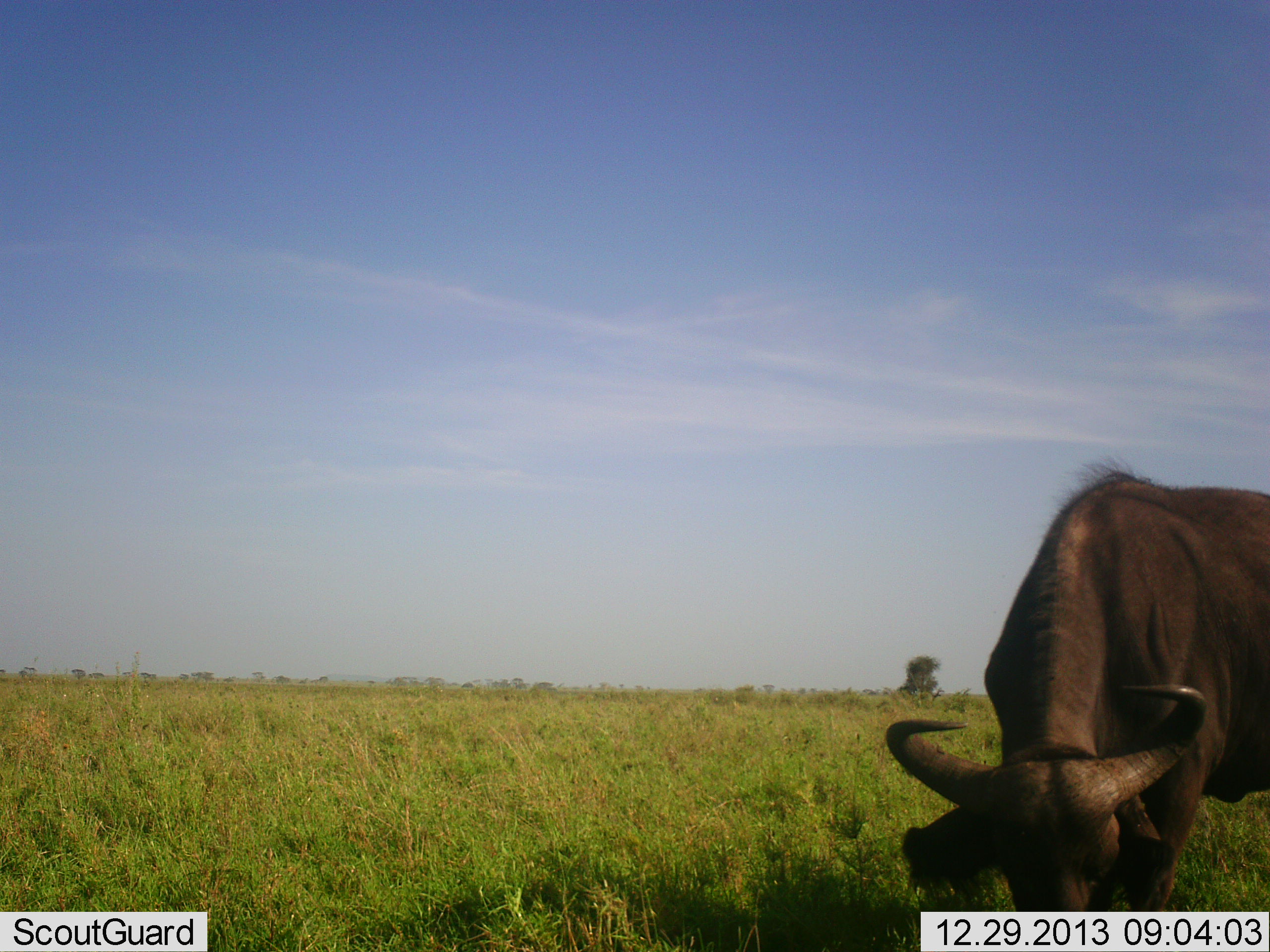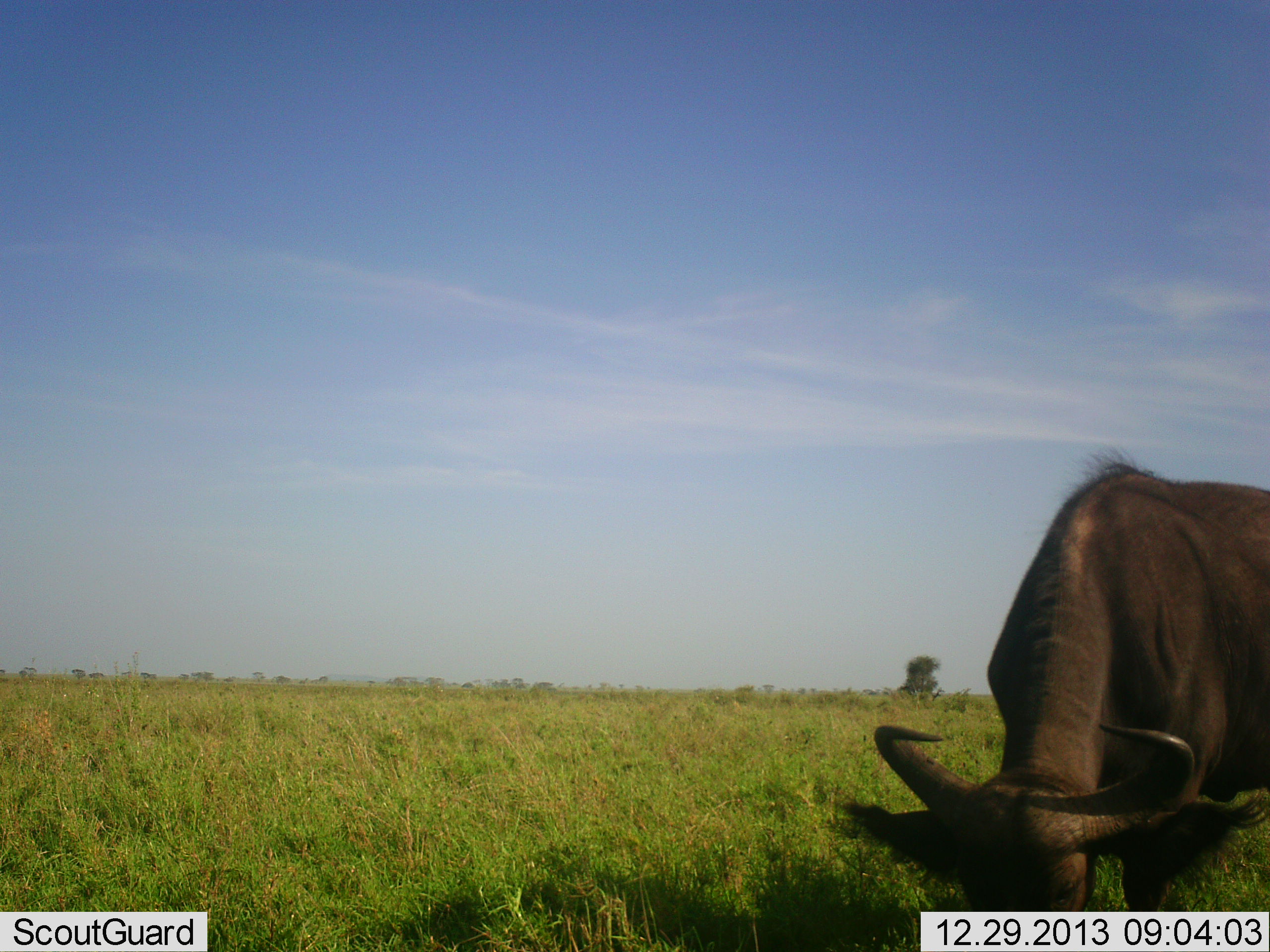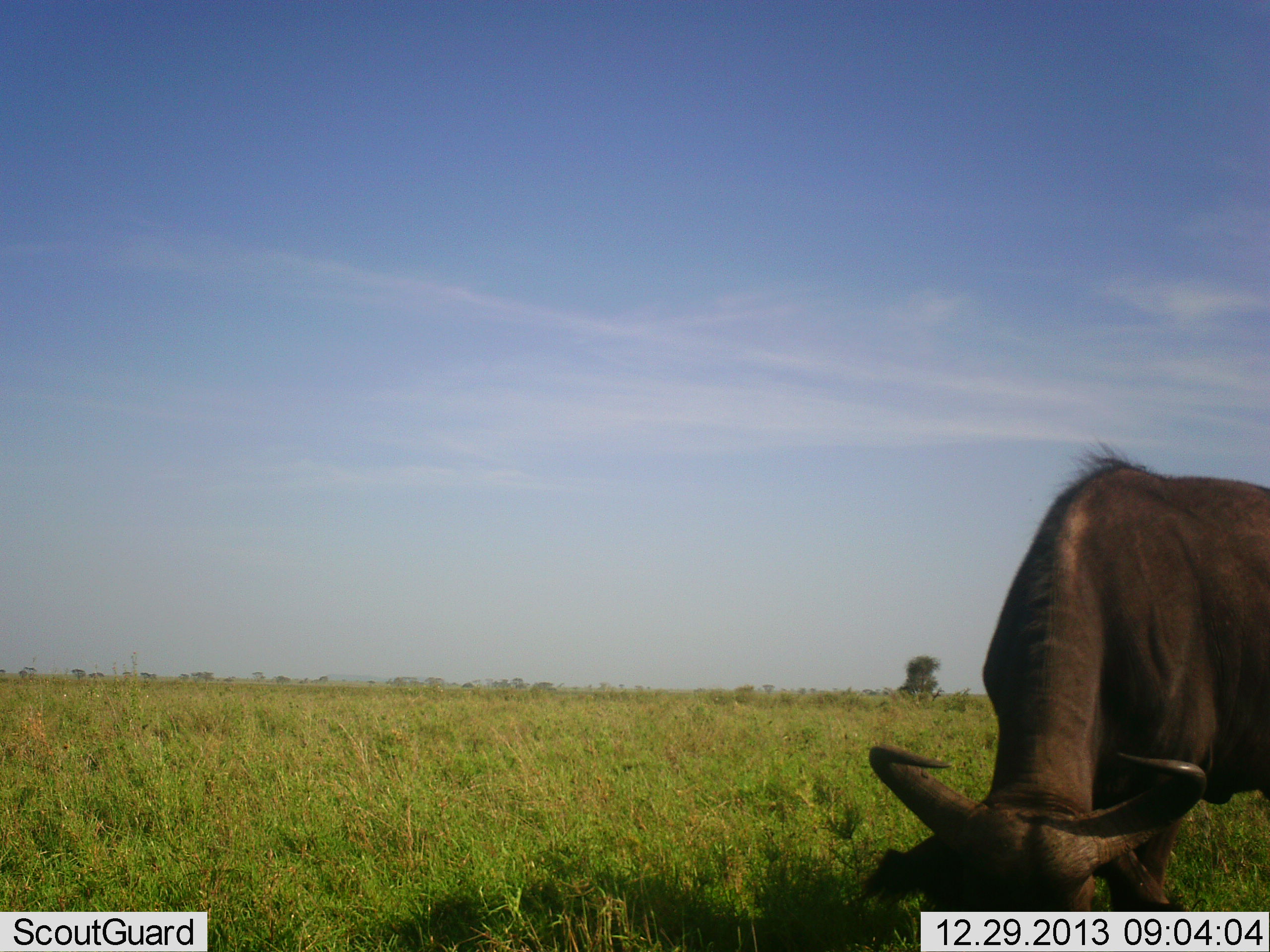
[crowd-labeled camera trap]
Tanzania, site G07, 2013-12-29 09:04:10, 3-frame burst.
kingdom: Animalia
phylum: Chordata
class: Mammalia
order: Artiodactyla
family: Bovidae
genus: Syncerus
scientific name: Syncerus caffer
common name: cape buffalo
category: buffalo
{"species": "buffalo (cape buffalo) (Syncerus caffer)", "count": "1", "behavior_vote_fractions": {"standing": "20%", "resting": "0%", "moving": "10%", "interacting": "0%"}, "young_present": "0%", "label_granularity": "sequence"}